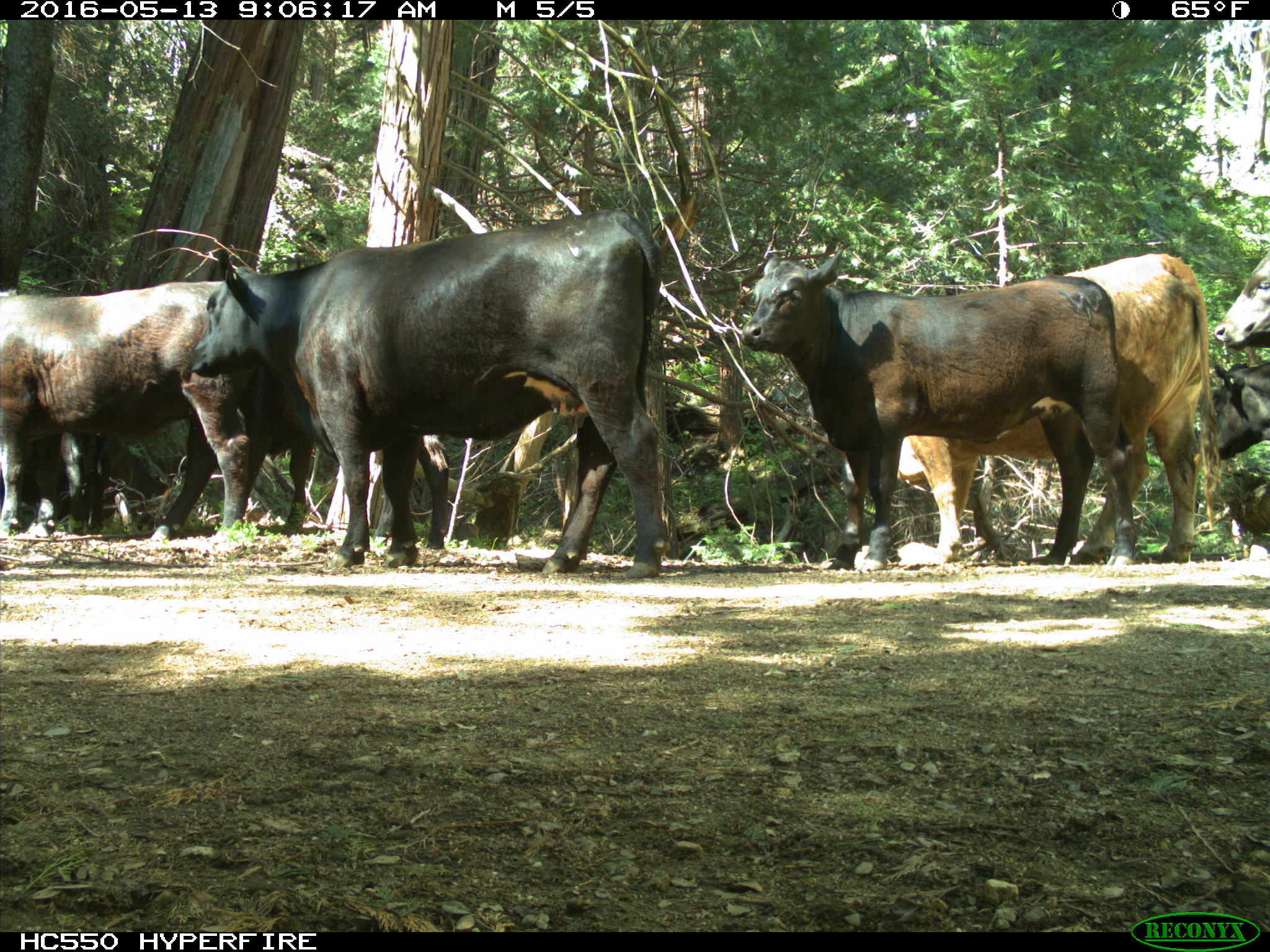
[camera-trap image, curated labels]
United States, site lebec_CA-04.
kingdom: Animalia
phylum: Chordata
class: Mammalia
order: Artiodactyla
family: Bovidae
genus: Bos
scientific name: Bos taurus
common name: domestic cow